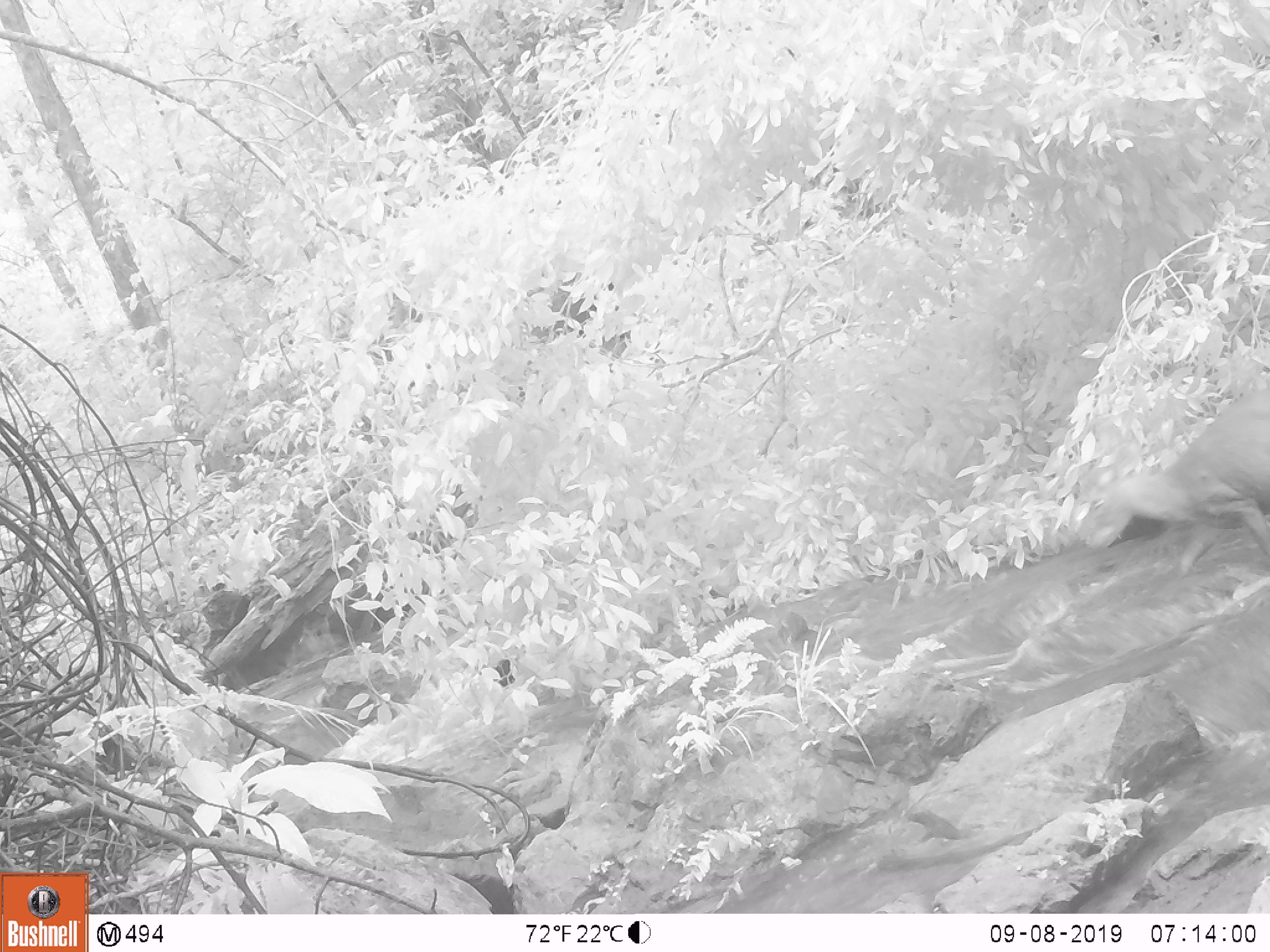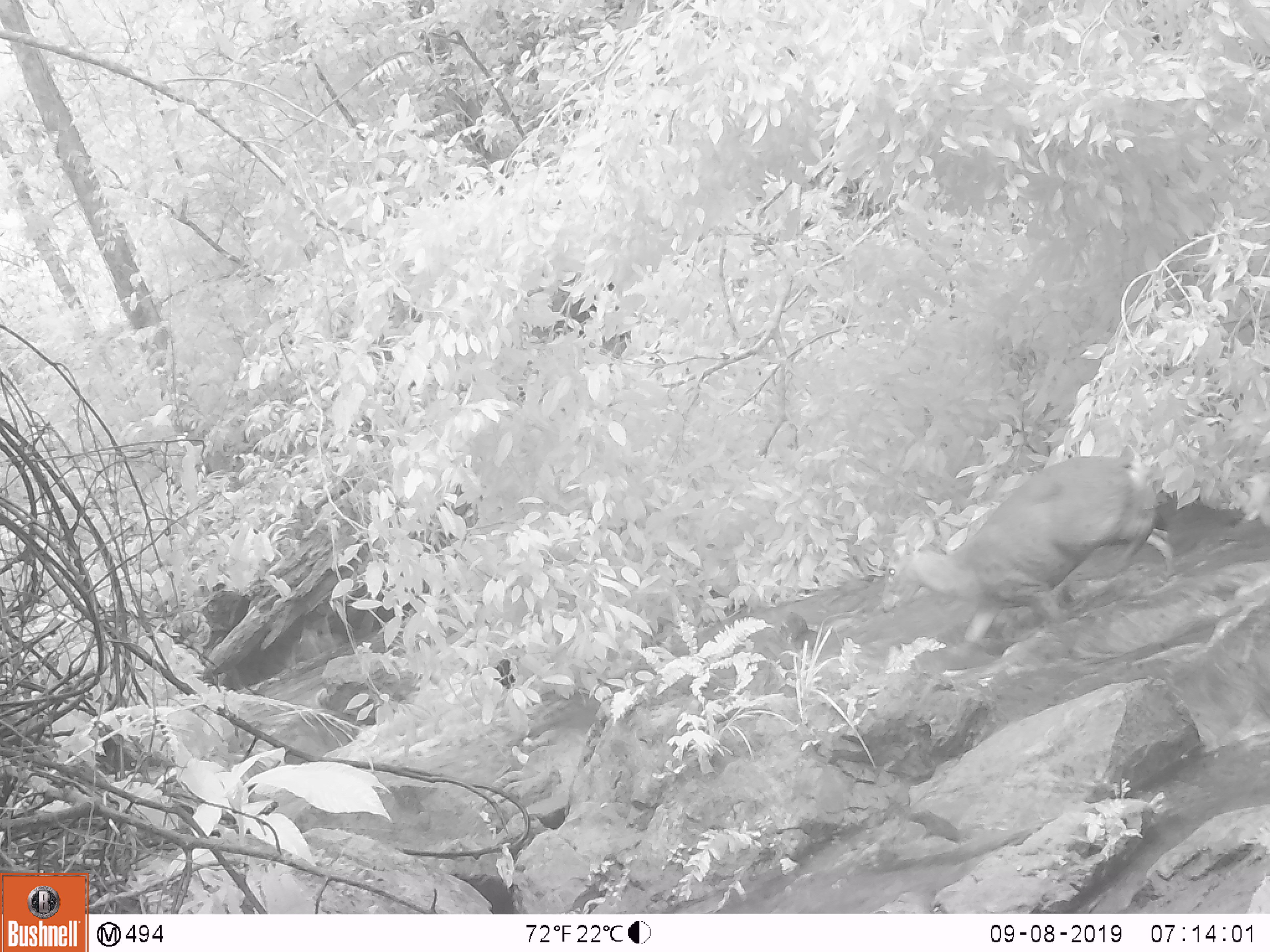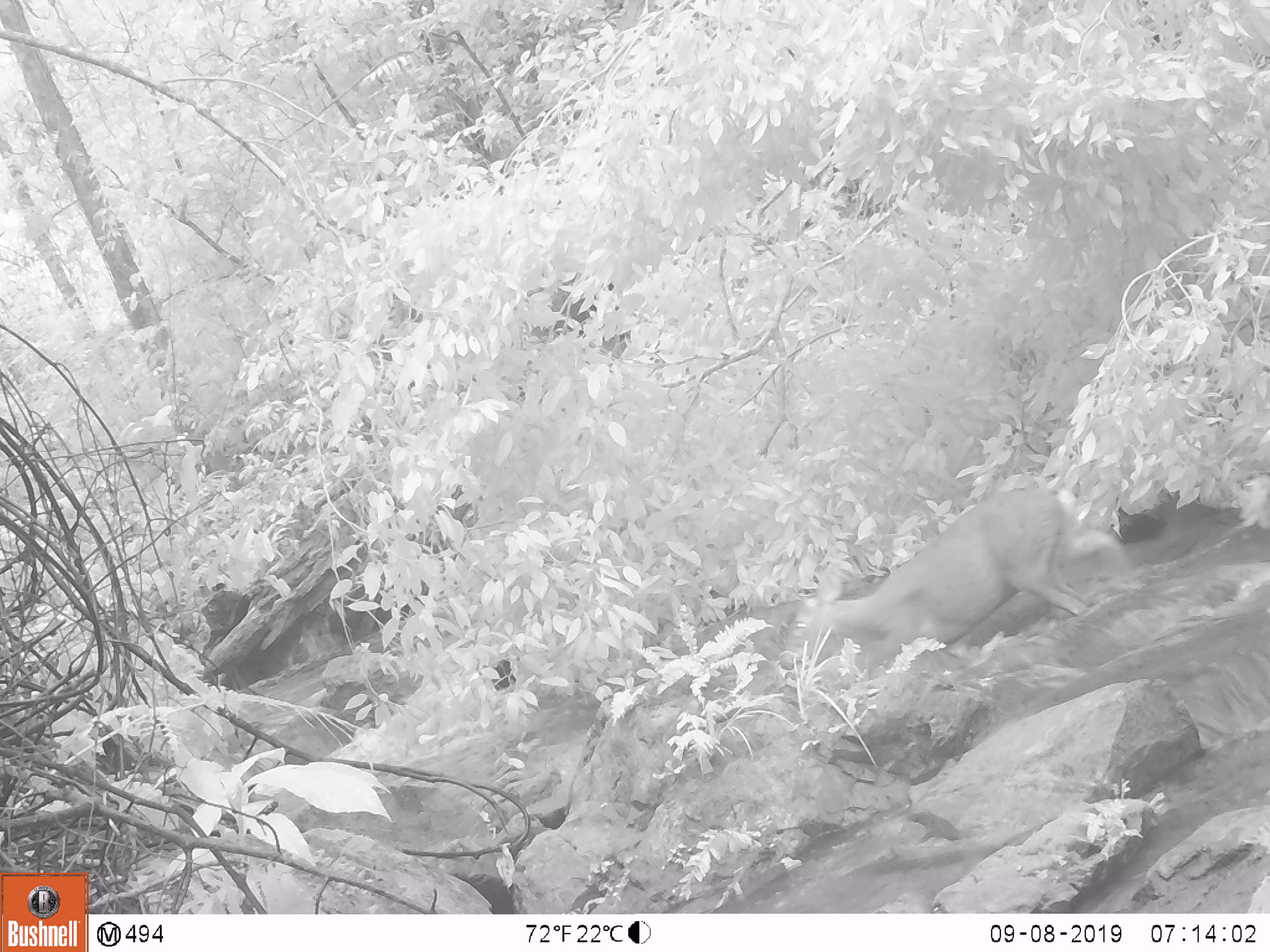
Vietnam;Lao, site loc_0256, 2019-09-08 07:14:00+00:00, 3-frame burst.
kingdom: Animalia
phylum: Chordata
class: Mammalia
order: Artiodactyla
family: Cervidae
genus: Muntiacus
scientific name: Muntiacus vuquangensis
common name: large-antlered muntjac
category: large antlered muntjac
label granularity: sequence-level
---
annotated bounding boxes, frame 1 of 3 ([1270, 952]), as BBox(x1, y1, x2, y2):
large antlered muntjac: BBox(1081, 382, 1269, 579)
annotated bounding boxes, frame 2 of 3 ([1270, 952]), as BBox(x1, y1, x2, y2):
large antlered muntjac: BBox(879, 445, 1174, 647)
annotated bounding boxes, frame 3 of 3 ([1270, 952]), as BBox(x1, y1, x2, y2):
large antlered muntjac: BBox(777, 487, 1132, 676)